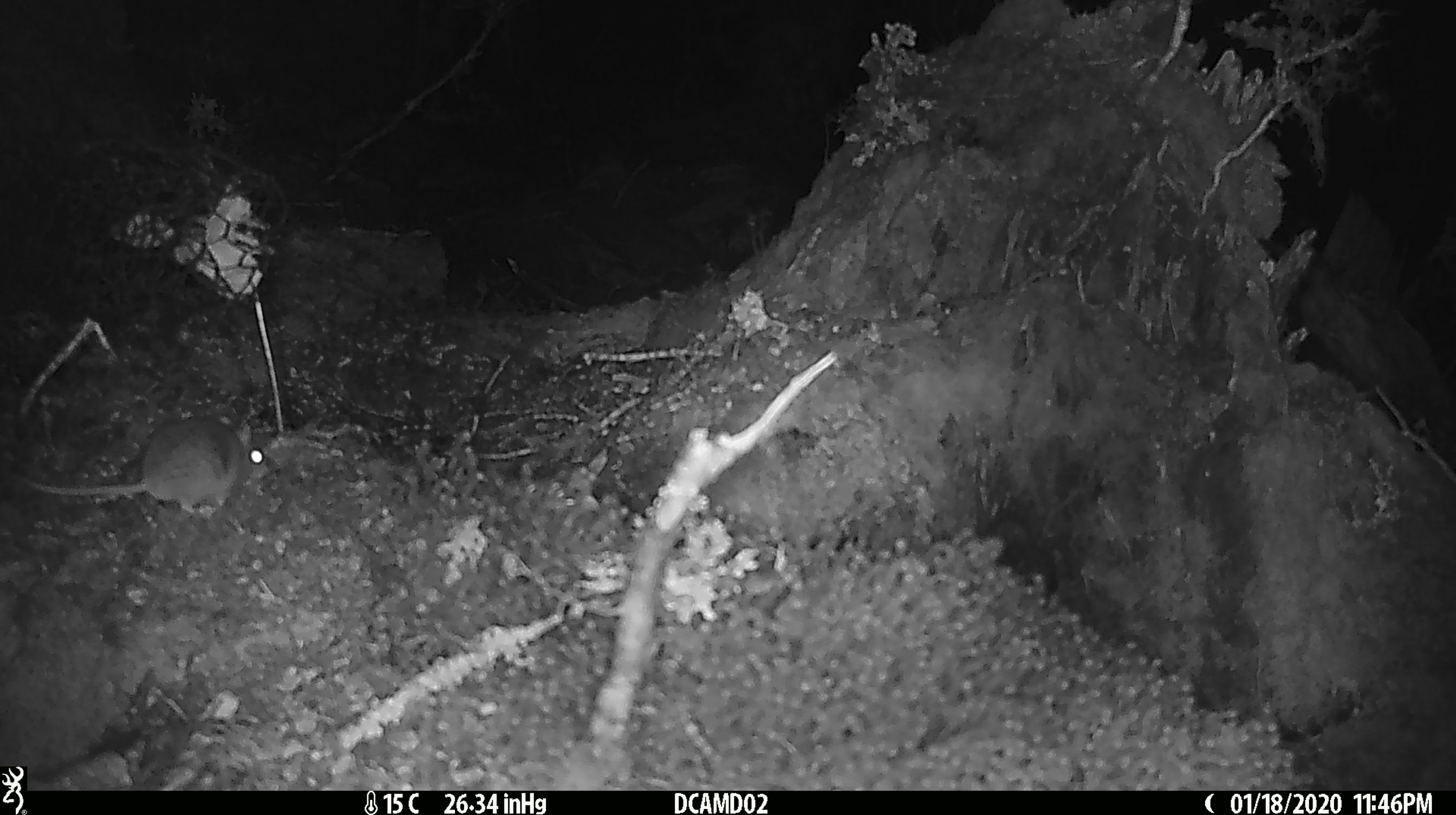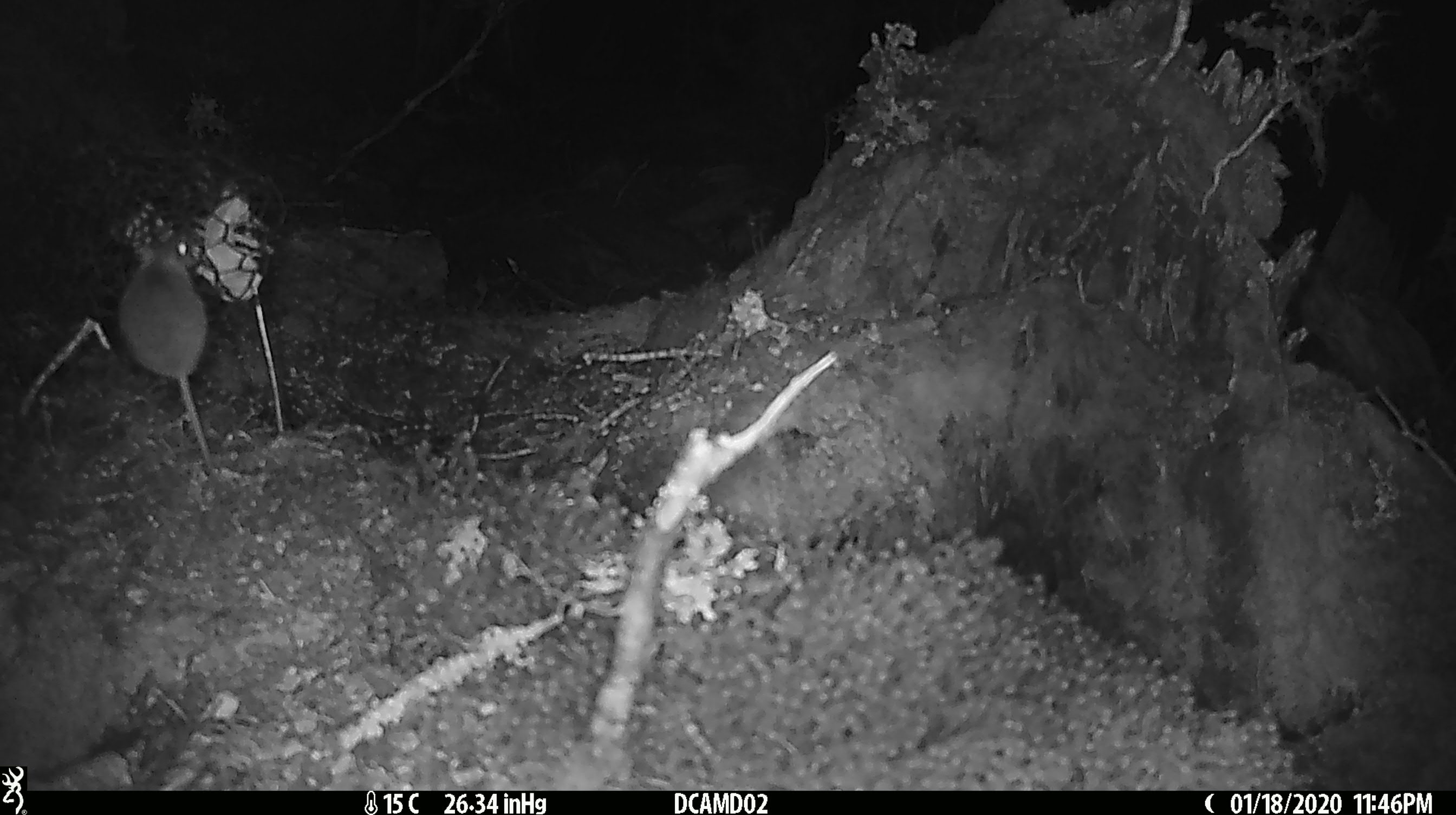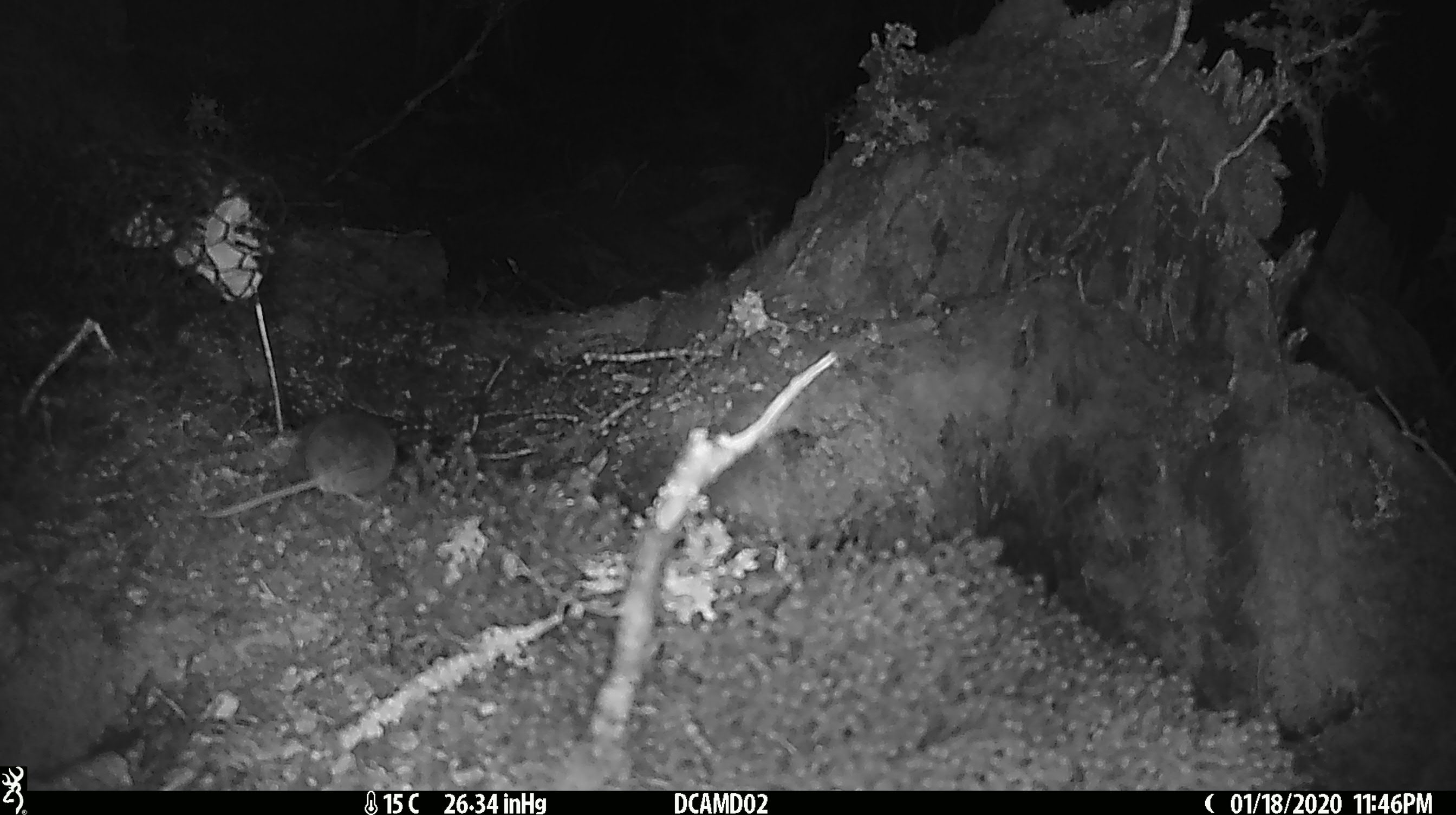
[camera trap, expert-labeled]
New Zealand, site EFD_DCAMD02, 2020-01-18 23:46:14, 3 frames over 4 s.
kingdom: Animalia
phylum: Chordata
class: Mammalia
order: Rodentia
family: Muridae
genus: Mus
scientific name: Mus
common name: mouse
Mouse (Mus).